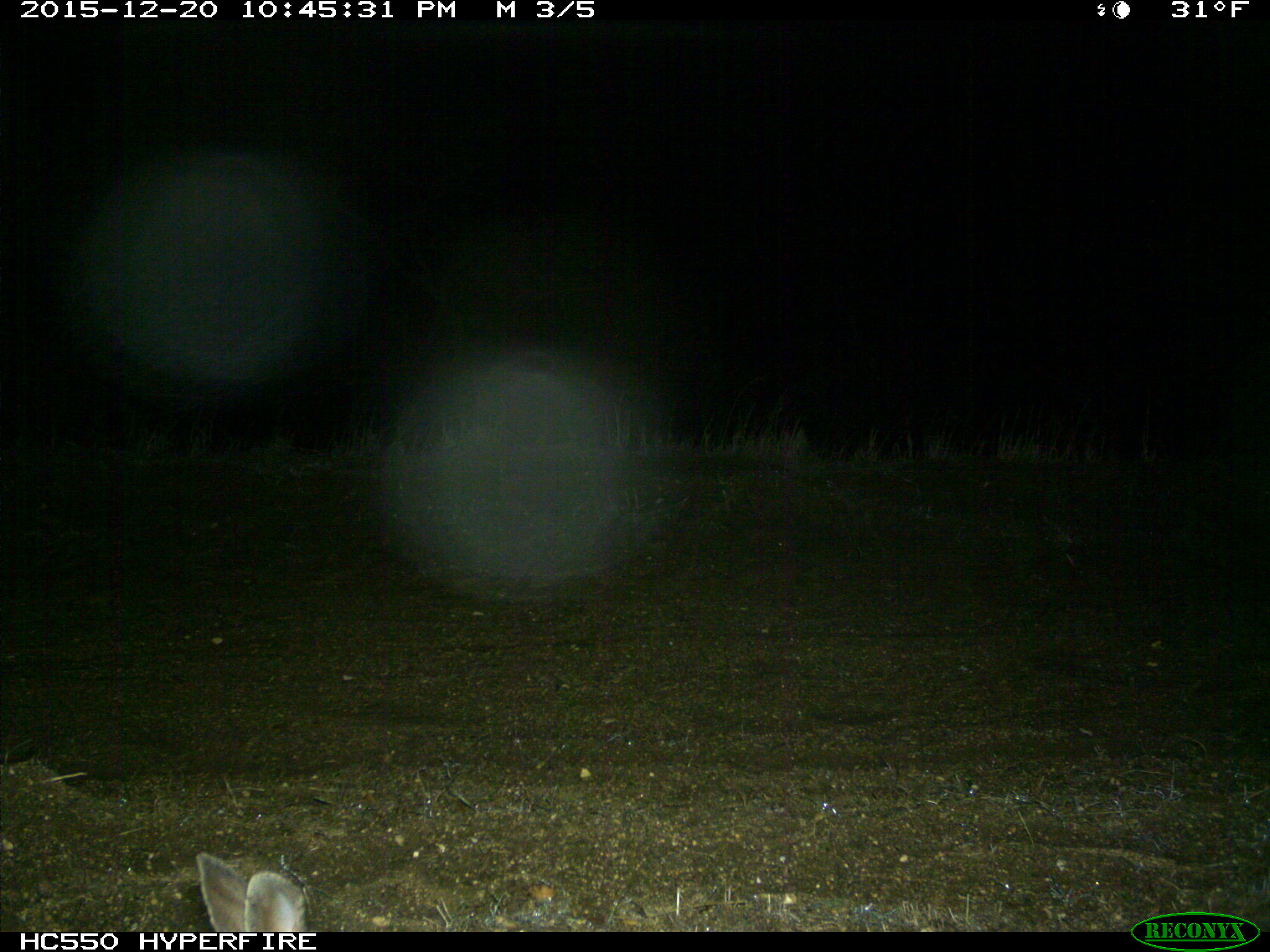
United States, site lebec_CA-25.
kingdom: Animalia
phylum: Chordata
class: Mammalia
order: Lagomorpha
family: Leporidae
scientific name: Leporidae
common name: rabbits and hares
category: unidentified rabbit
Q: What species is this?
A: Unidentified rabbit (rabbits and hares) (Leporidae).